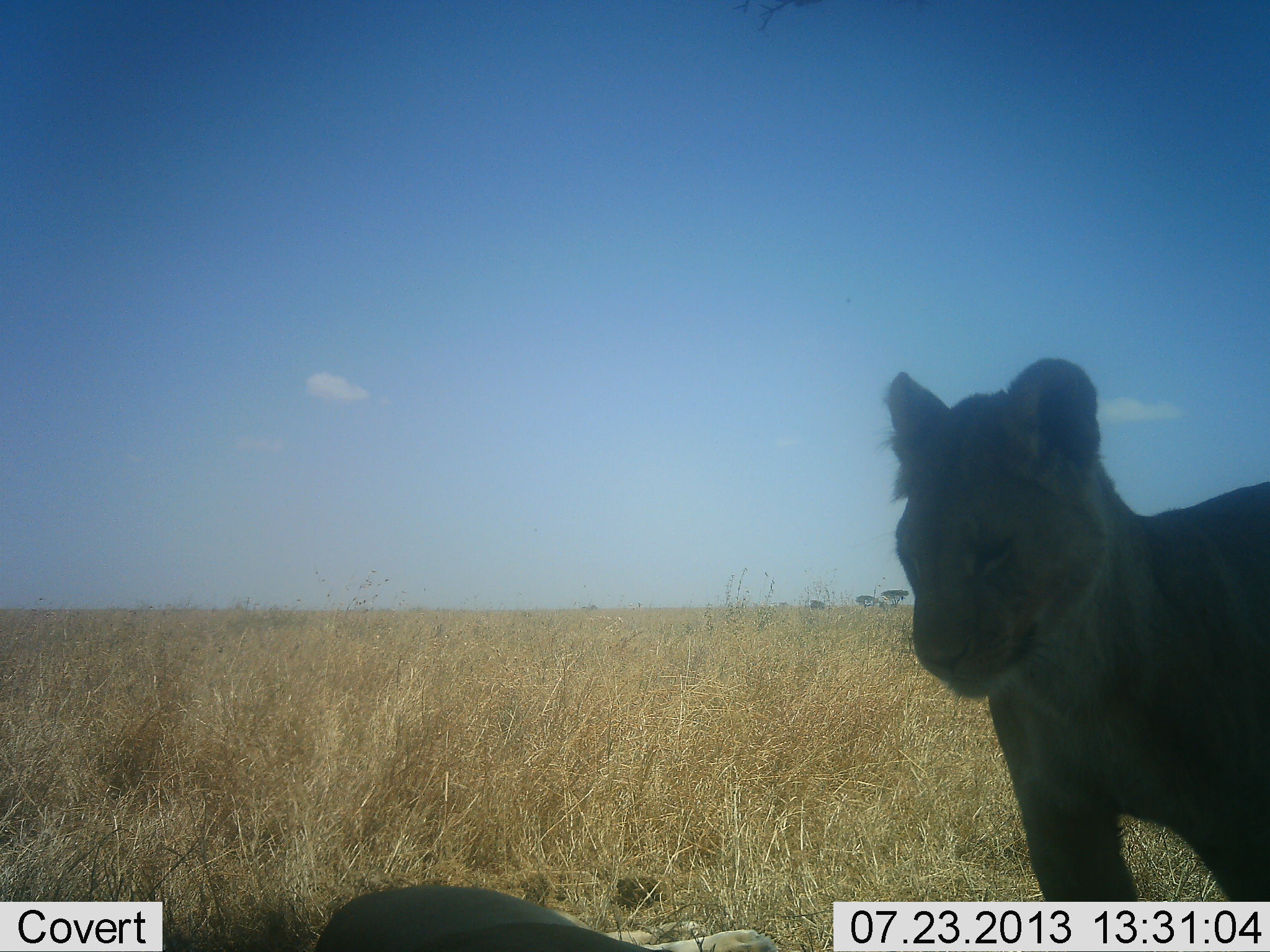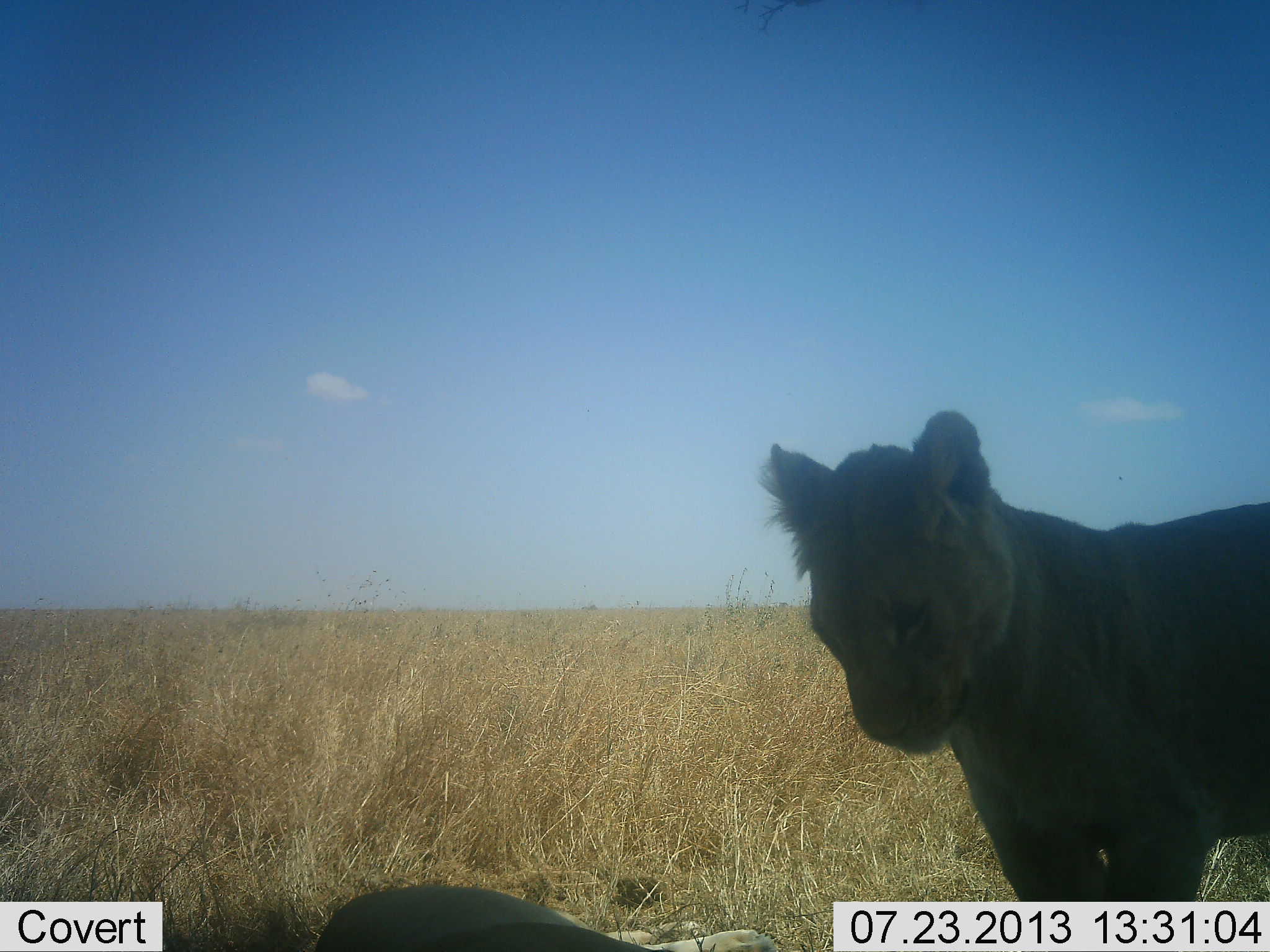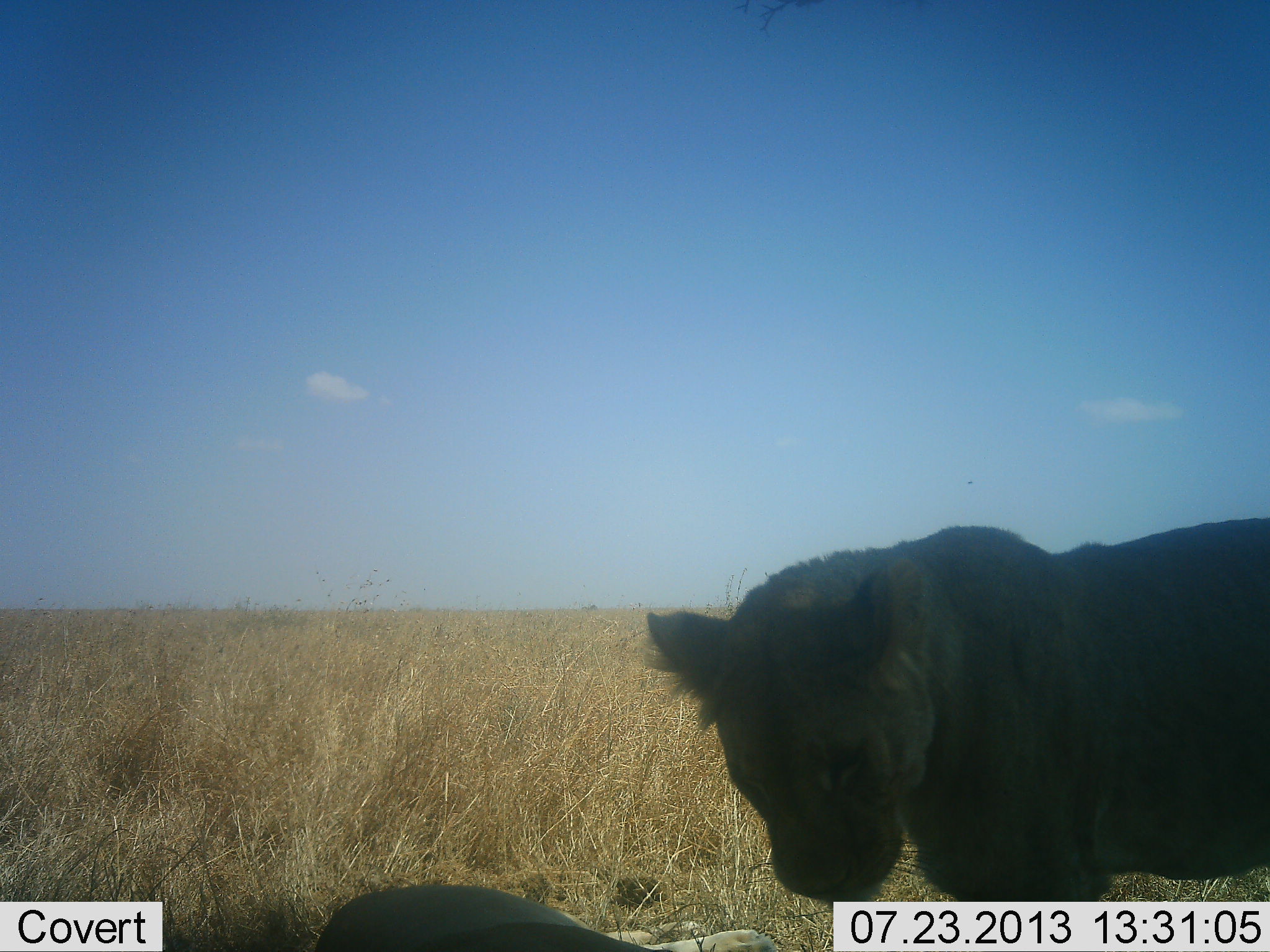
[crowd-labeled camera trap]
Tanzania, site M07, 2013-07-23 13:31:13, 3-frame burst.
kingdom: Animalia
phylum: Chordata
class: Mammalia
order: Carnivora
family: Felidae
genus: Panthera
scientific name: Panthera leo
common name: lion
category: lionfemale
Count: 1.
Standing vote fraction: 62%.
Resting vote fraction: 0%.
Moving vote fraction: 38%.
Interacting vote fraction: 0%.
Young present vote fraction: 38%.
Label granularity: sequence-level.